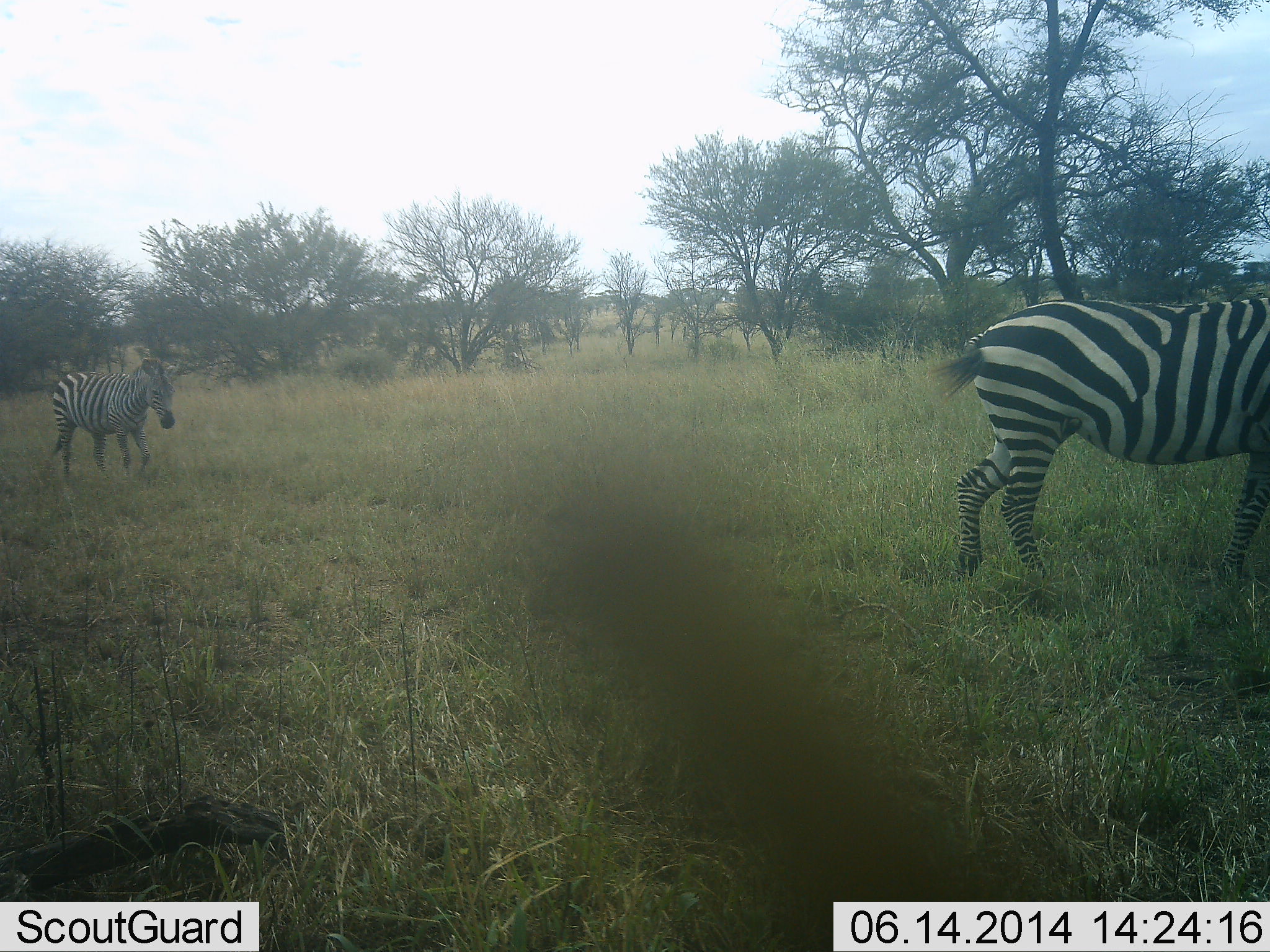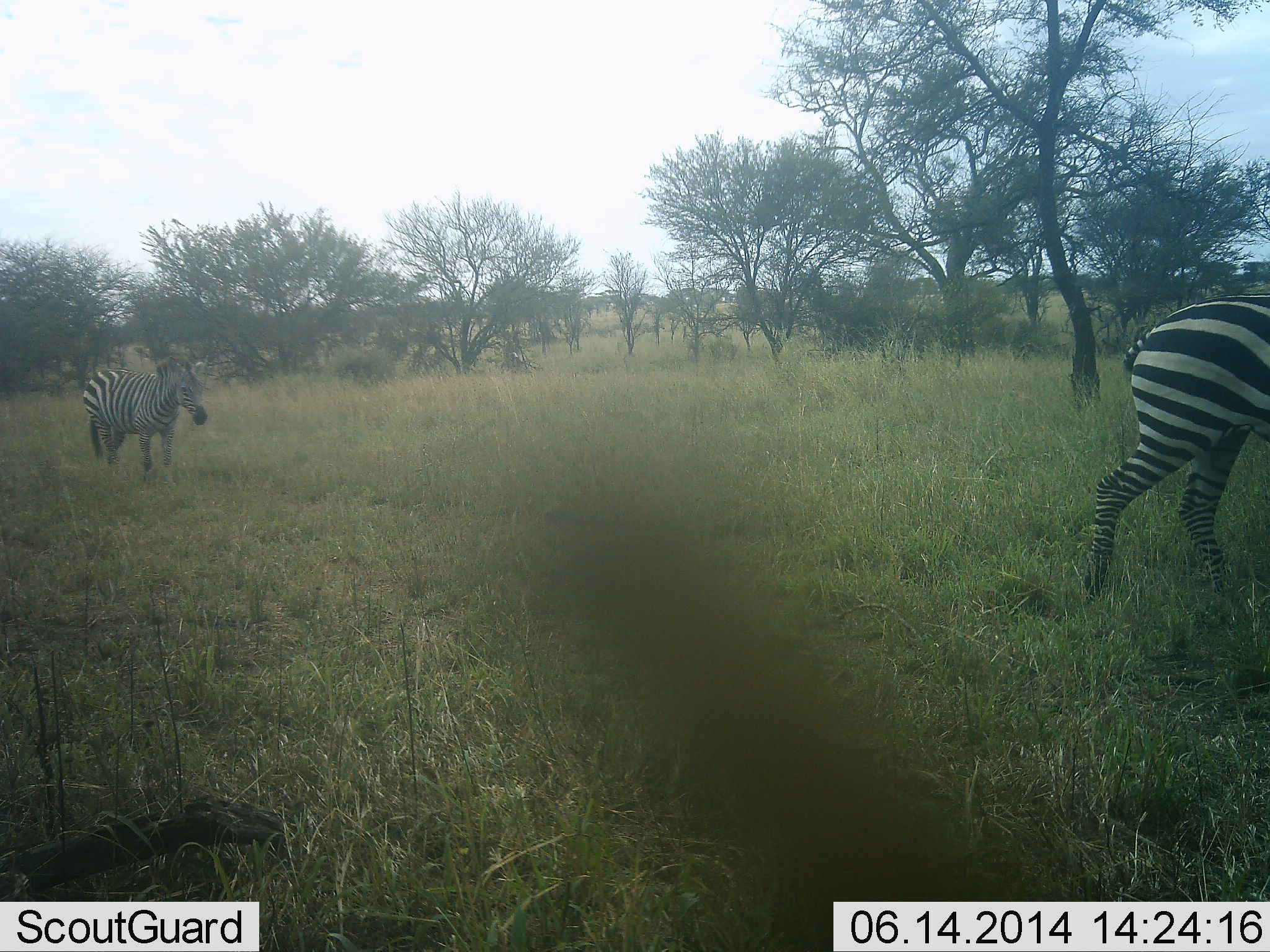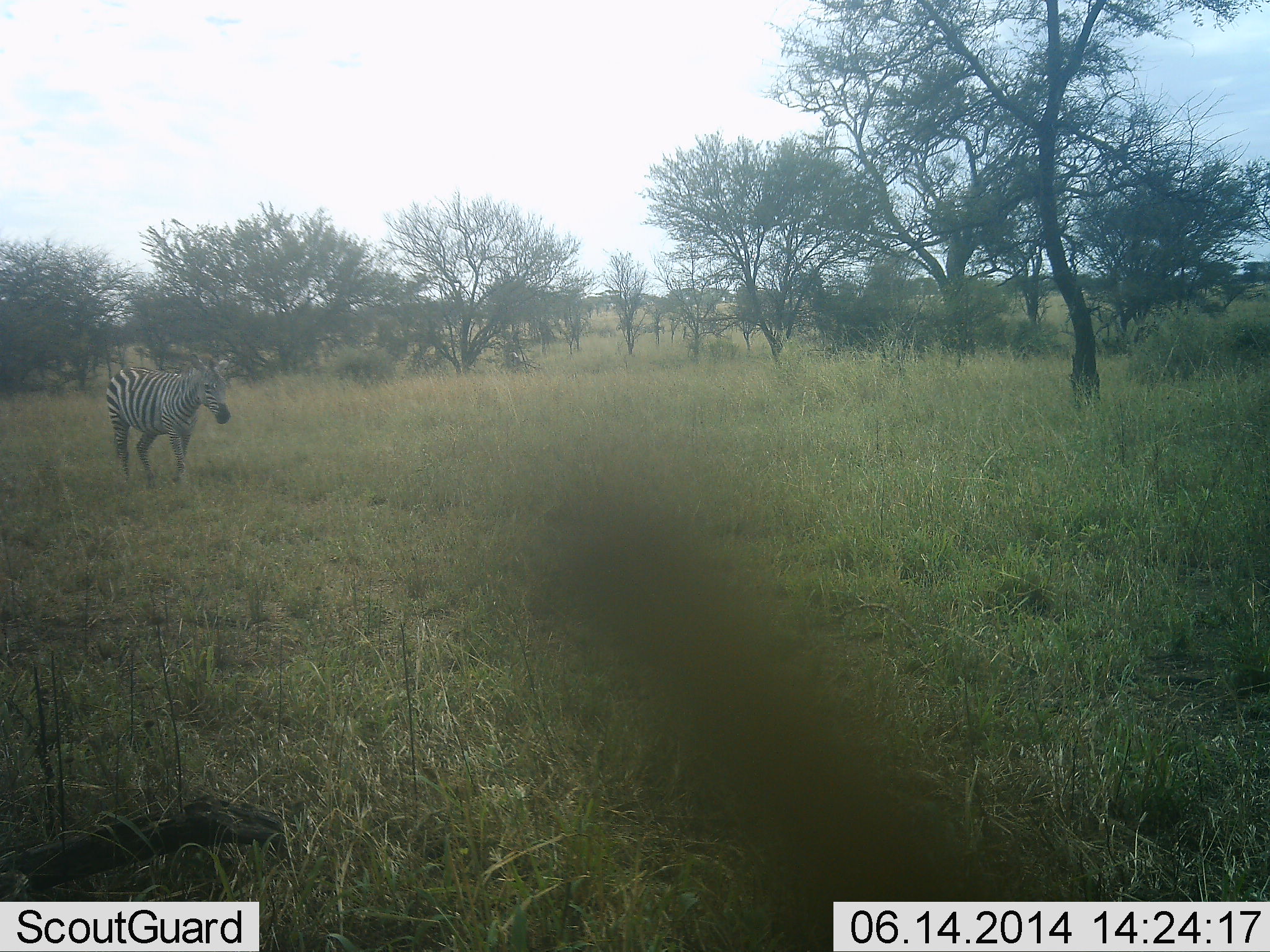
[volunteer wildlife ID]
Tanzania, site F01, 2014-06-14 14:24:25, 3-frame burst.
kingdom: Animalia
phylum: Chordata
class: Mammalia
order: Perissodactyla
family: Equidae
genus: Equus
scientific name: Equus quagga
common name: plains zebra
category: zebra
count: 2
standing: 10%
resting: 0%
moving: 100%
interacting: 0%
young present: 10%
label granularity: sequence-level